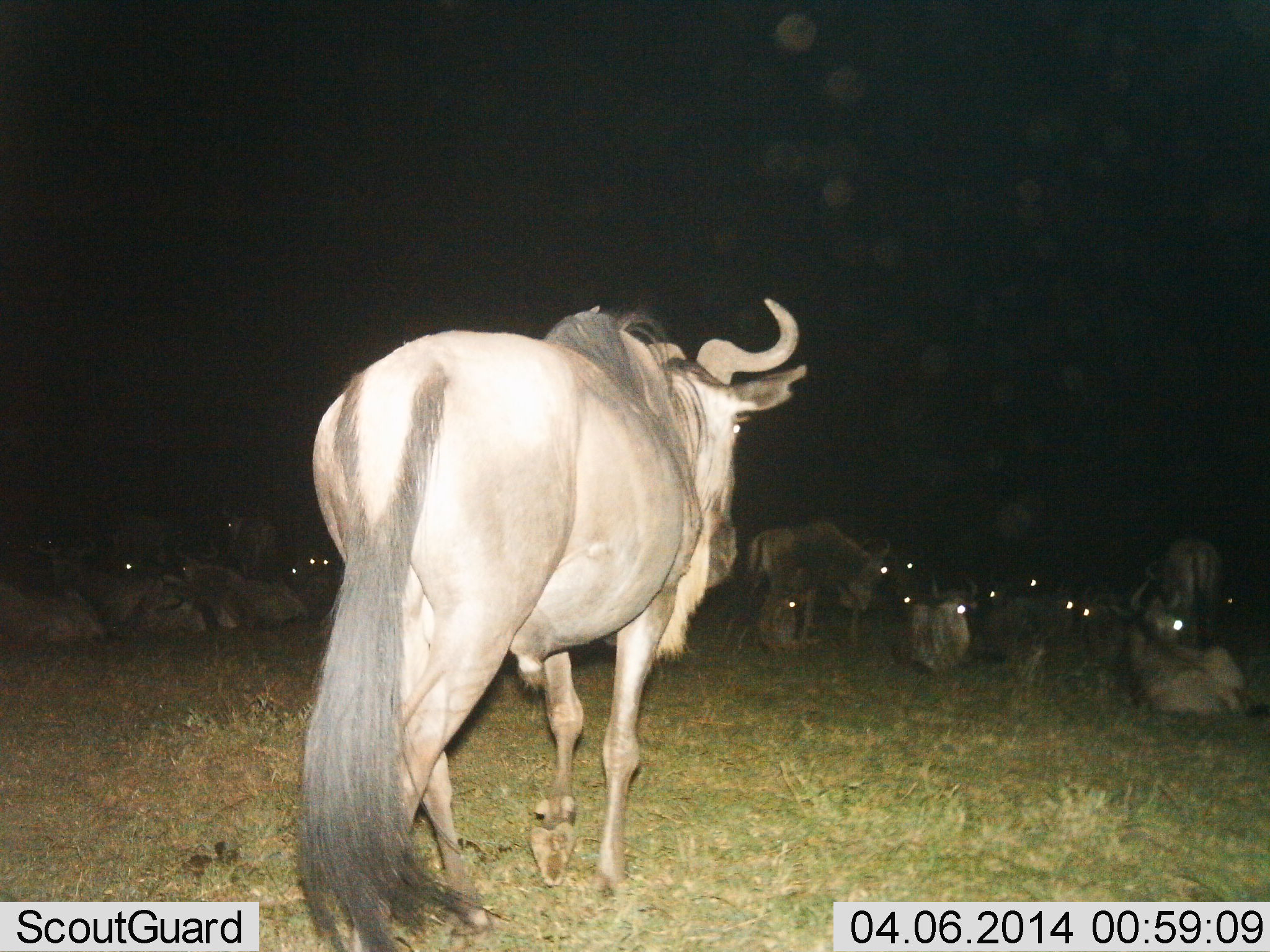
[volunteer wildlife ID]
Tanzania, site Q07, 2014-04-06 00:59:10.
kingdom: Animalia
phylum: Chordata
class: Mammalia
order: Artiodactyla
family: Bovidae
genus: Connochaetes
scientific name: Connochaetes taurinus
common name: blue wildebeest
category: wildebeest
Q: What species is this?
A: Wildebeest (blue wildebeest) (Connochaetes taurinus).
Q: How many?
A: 11-50.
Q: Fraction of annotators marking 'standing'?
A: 50%.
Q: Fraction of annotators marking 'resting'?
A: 90%.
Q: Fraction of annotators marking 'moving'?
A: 40%.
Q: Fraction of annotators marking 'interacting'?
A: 0%.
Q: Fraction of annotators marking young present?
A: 0%.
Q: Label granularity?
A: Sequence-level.